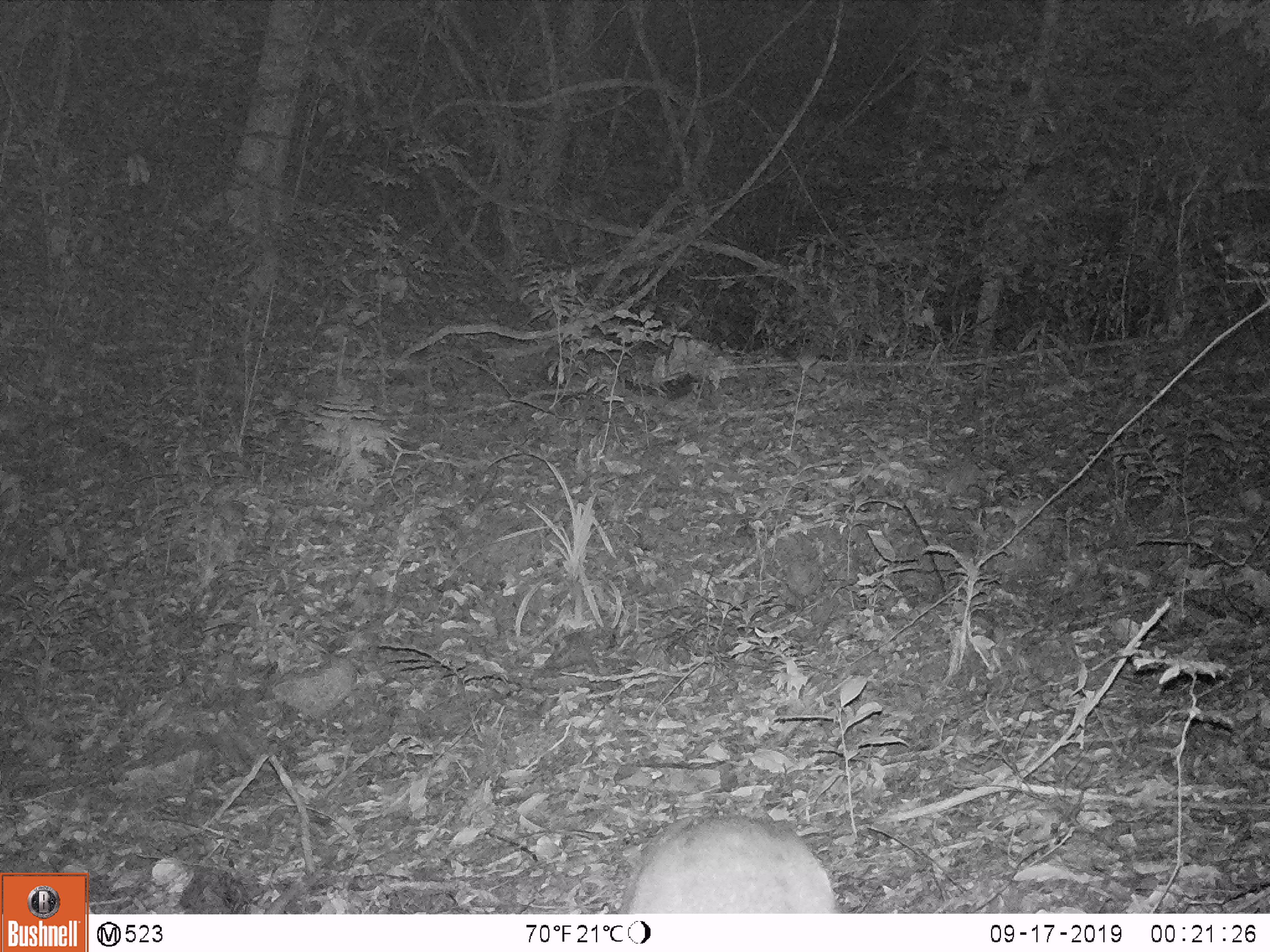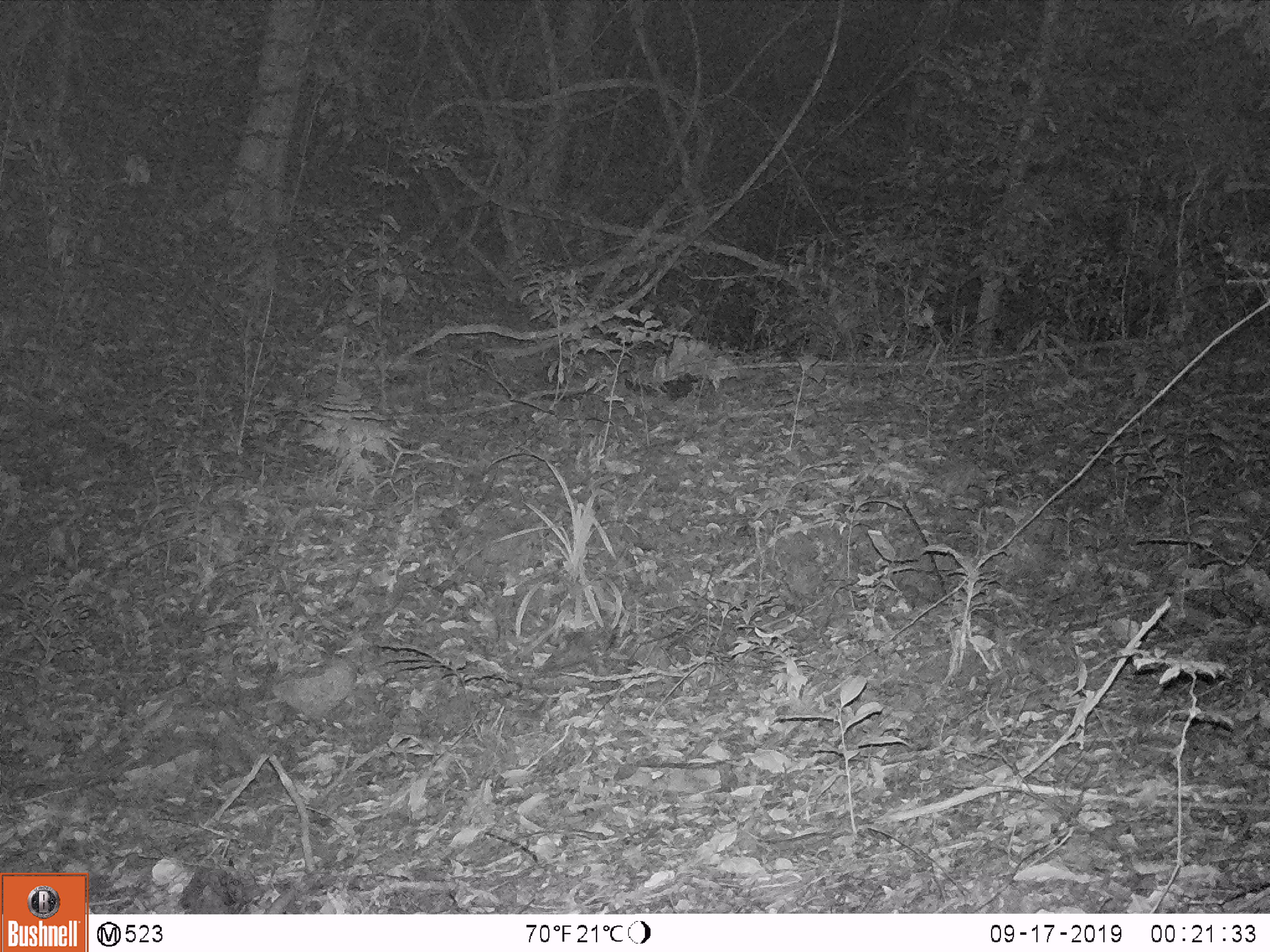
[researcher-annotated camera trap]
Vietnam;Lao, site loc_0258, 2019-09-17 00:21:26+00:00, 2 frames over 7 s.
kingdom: Animalia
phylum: Chordata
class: Mammalia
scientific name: Mammalia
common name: mammal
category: unidentified small mammal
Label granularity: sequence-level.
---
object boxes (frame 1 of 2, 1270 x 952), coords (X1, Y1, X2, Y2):
unidentified small mammal: (619, 814, 838, 914)